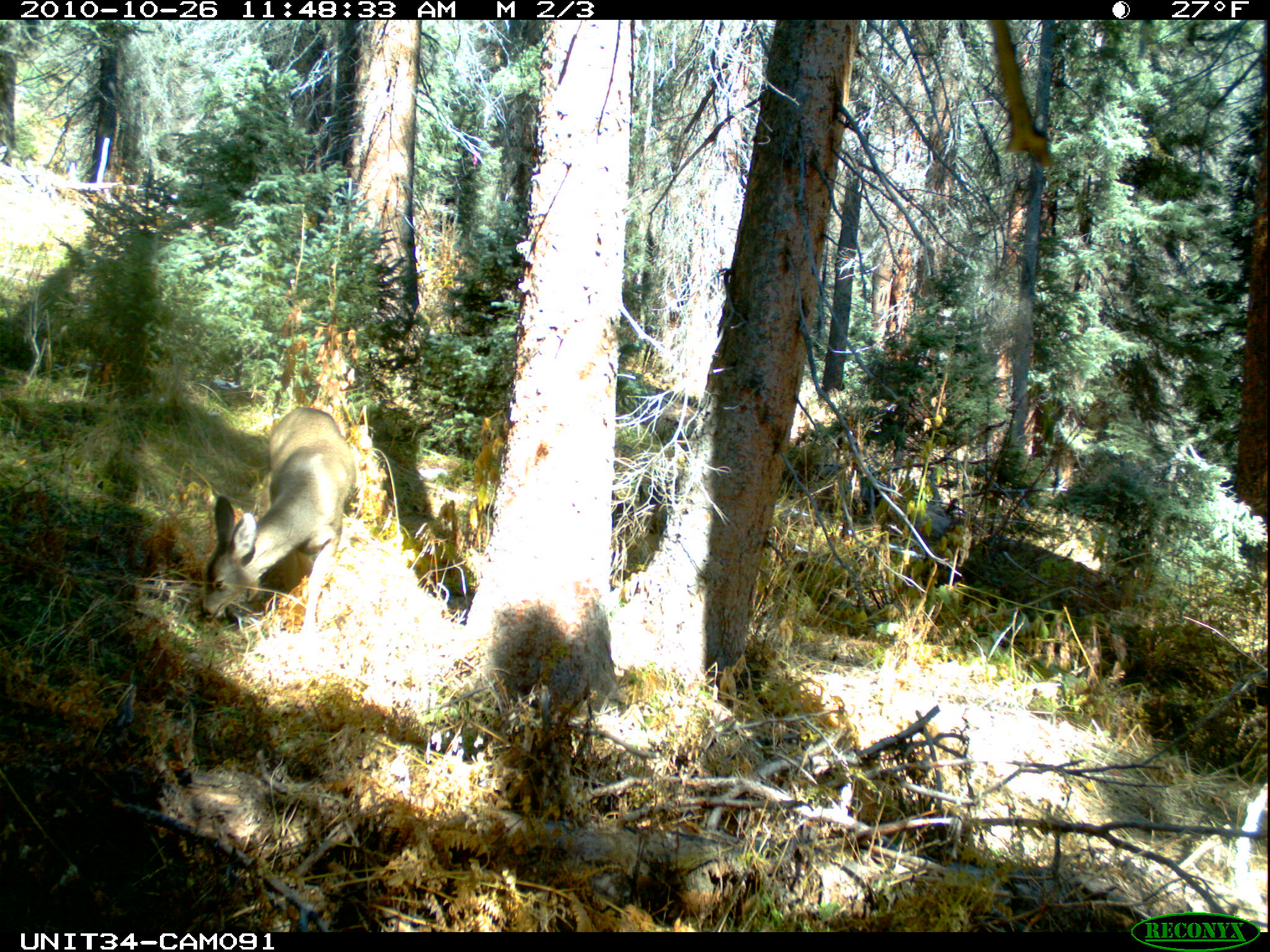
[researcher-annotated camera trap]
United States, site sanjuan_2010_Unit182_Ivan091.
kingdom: Animalia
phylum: Chordata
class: Mammalia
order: Artiodactyla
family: Cervidae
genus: Odocoileus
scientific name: Odocoileus hemionus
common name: mule deer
Odocoileus hemionus (mule deer).